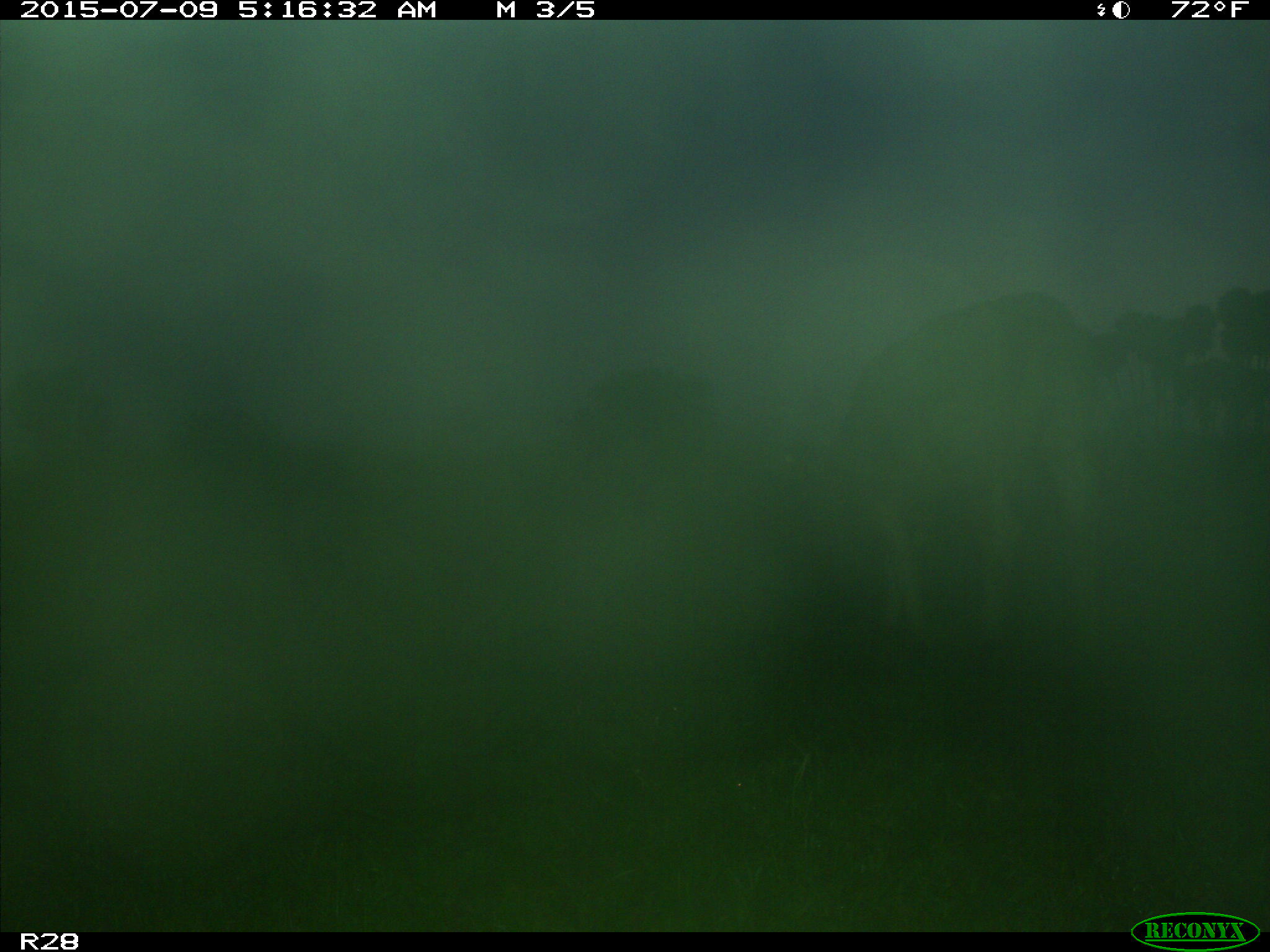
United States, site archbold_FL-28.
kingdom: Animalia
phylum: Chordata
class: Mammalia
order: Artiodactyla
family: Bovidae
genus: Bos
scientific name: Bos taurus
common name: domestic cow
Bos taurus (domestic cow).